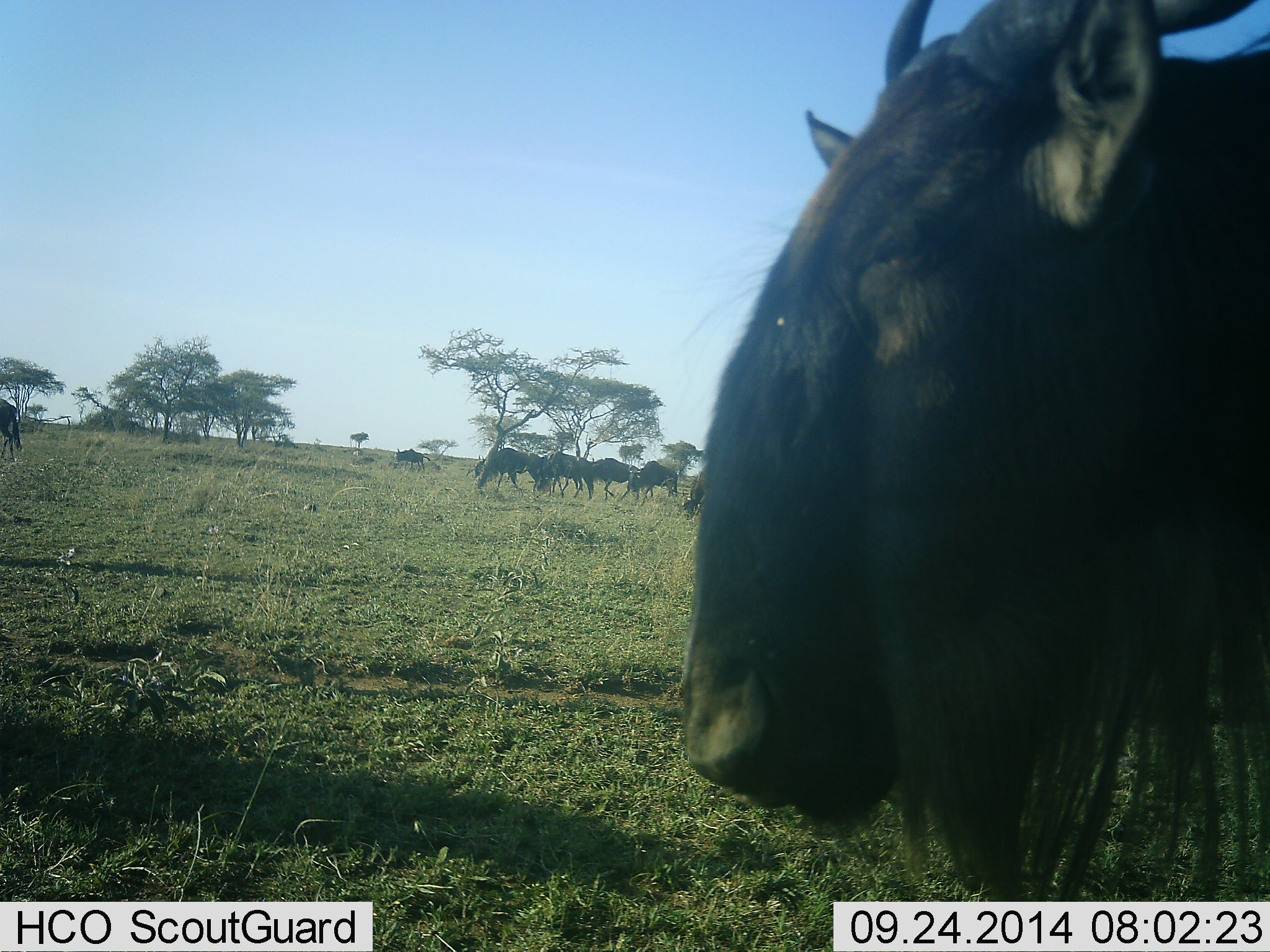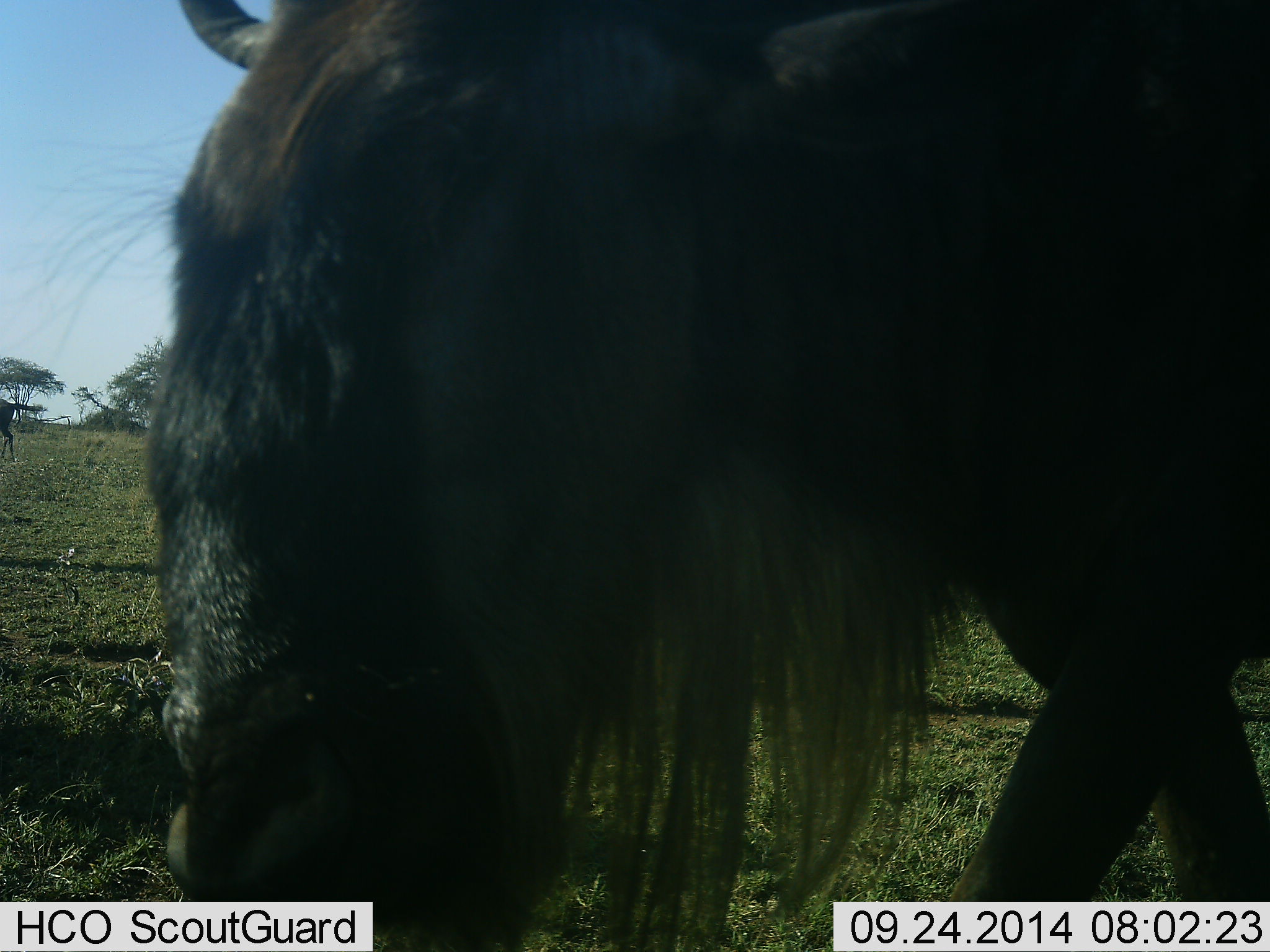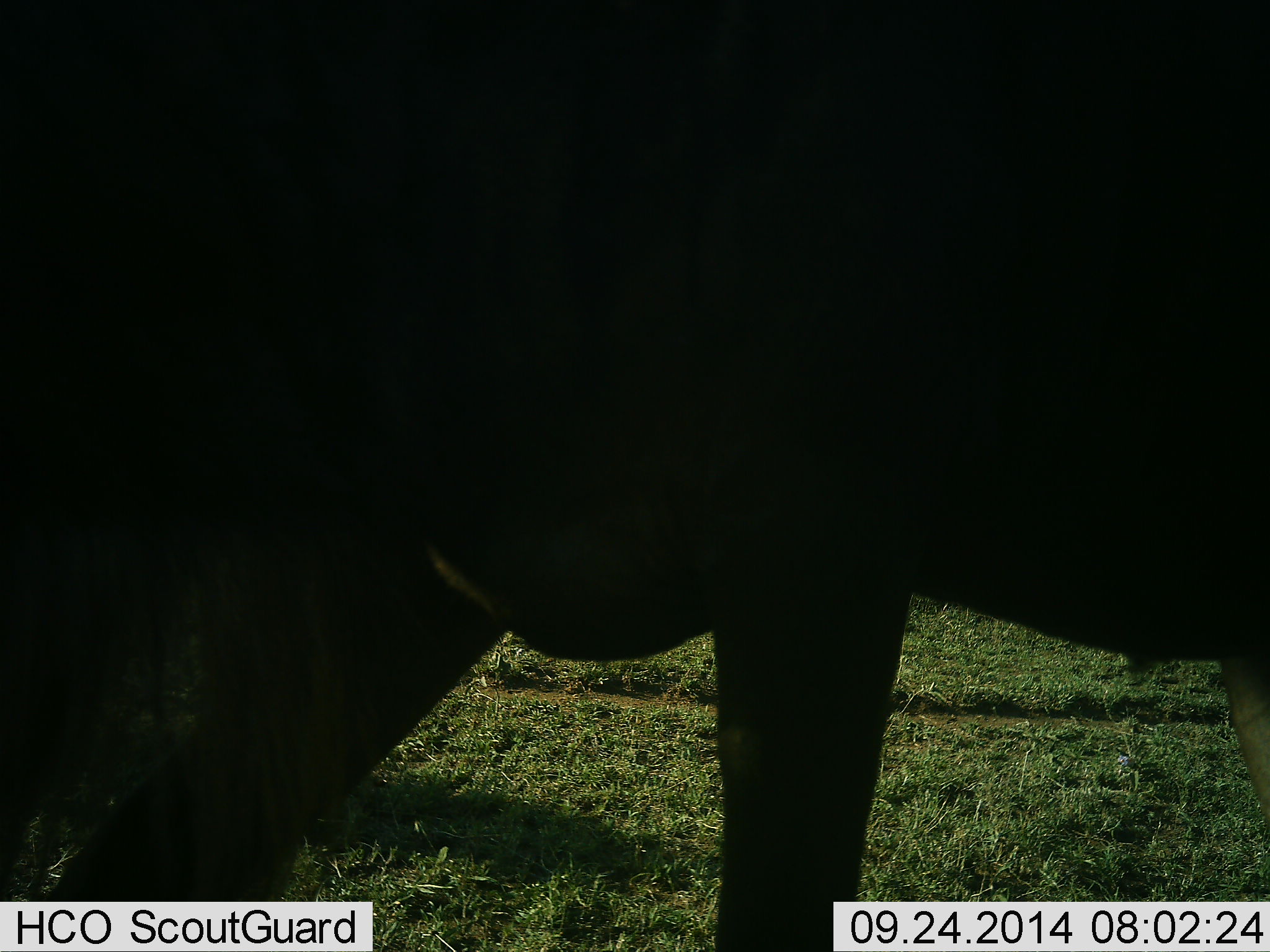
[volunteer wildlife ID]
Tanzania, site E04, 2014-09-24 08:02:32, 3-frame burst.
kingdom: Animalia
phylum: Chordata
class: Mammalia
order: Artiodactyla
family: Bovidae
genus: Connochaetes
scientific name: Connochaetes taurinus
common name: blue wildebeest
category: wildebeest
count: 7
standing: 20%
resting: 10%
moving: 70%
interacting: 0%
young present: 0%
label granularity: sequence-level